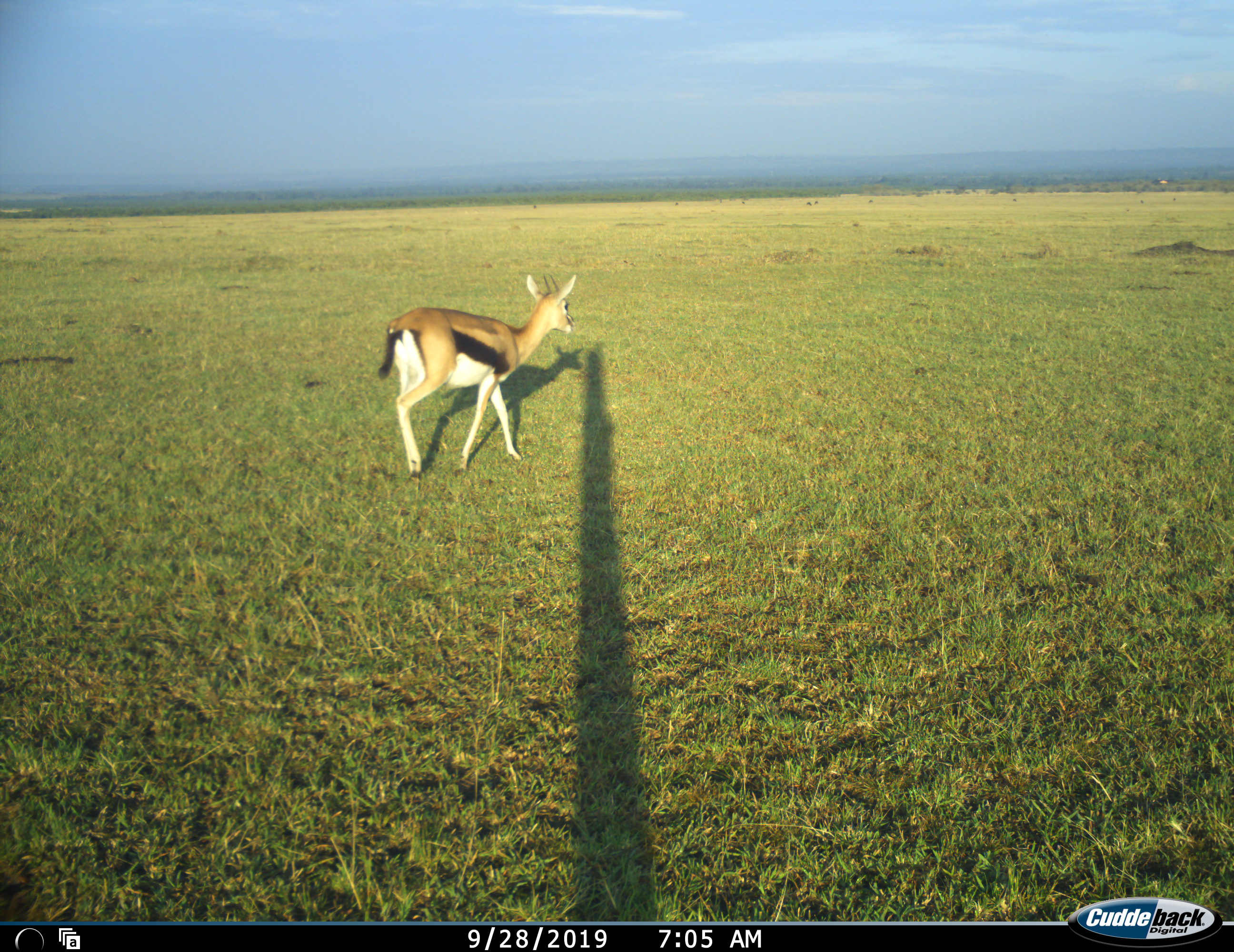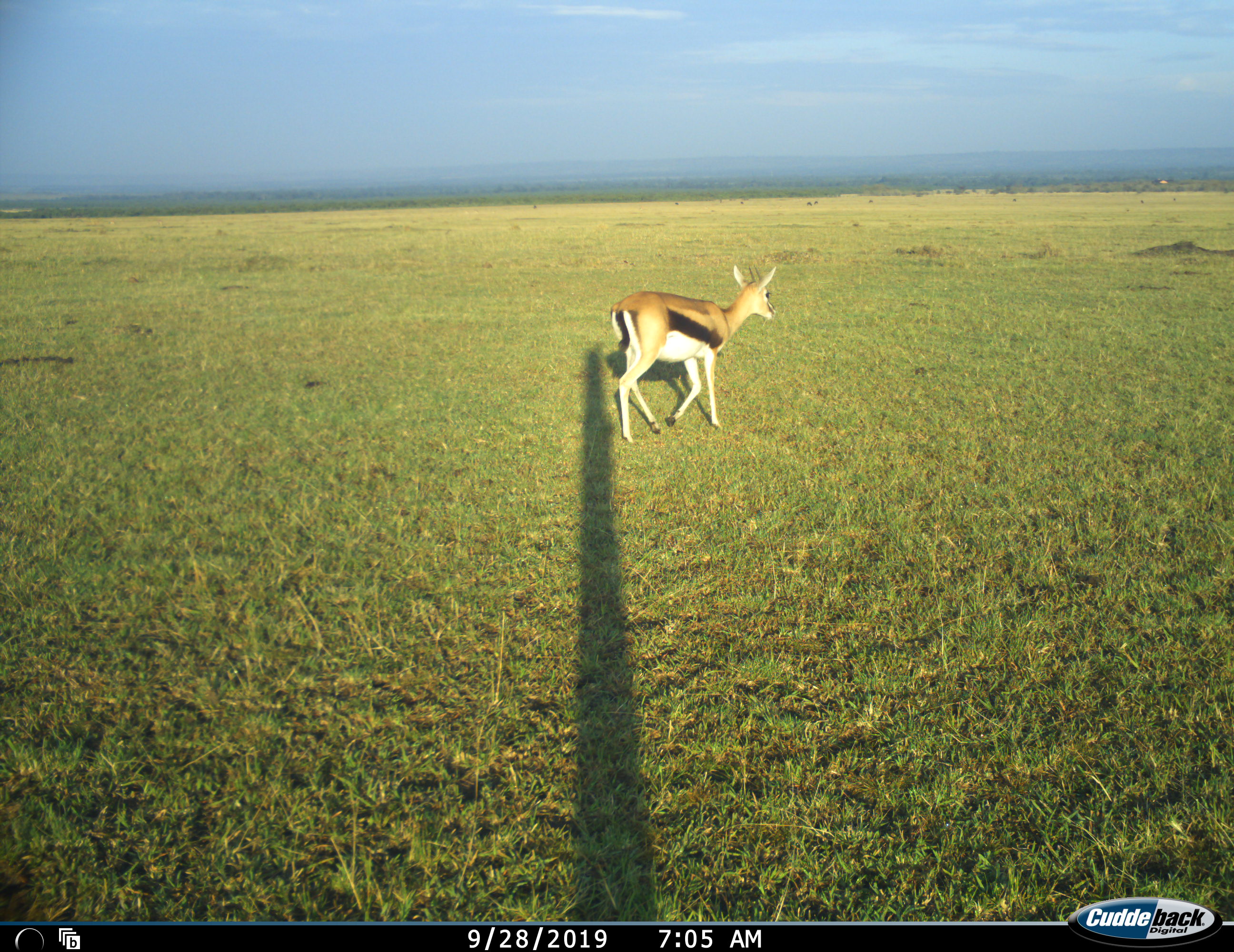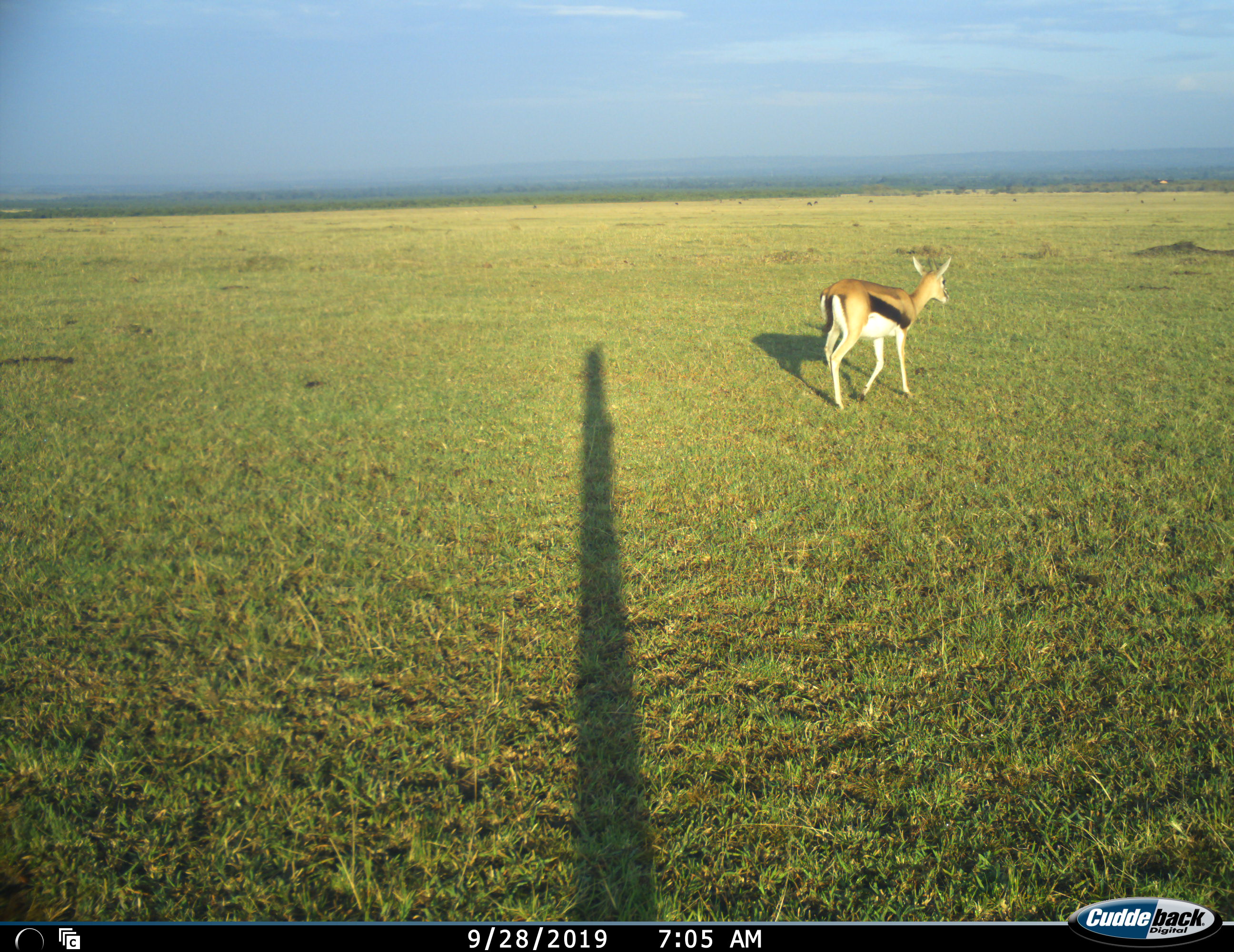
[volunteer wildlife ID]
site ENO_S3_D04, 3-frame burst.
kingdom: Animalia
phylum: Chordata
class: Mammalia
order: Artiodactyla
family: Bovidae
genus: Eudorcas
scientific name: Eudorcas thomsonii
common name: thomson's gazelle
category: gazellethomsons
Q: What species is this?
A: Gazellethomsons (thomson's gazelle) (Eudorcas thomsonii).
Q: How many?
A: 1.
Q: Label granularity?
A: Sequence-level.